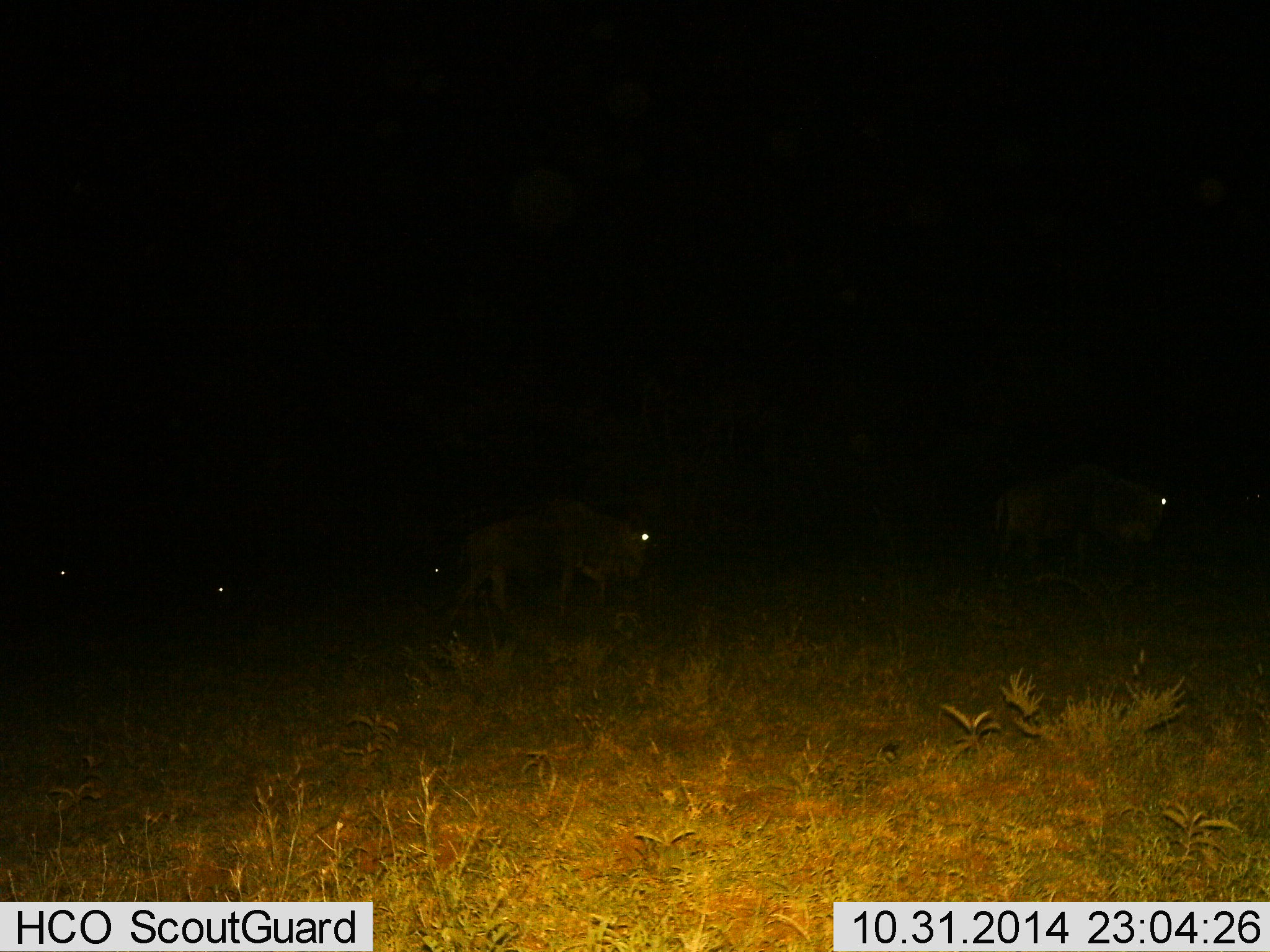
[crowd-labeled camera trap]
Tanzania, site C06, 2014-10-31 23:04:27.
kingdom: Animalia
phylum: Chordata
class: Mammalia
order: Artiodactyla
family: Bovidae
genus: Connochaetes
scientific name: Connochaetes taurinus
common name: blue wildebeest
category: wildebeest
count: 5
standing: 0%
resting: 10%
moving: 90%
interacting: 0%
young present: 0%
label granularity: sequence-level